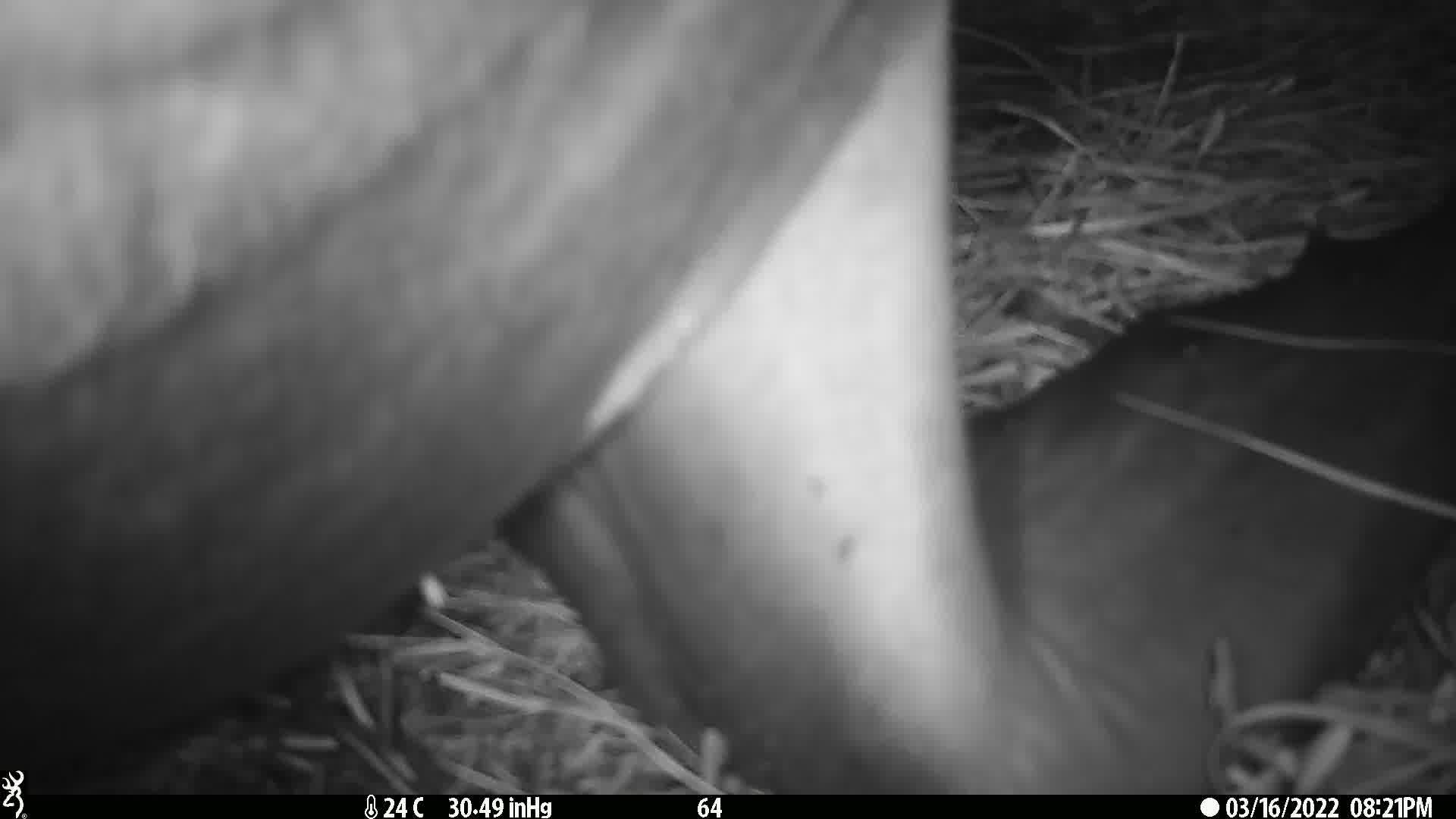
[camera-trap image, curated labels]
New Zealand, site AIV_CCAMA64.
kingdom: Animalia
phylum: Chordata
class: Mammalia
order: Carnivora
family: Otariidae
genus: Phocarctos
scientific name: Phocarctos hookeri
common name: new zealand sea lion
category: sealion